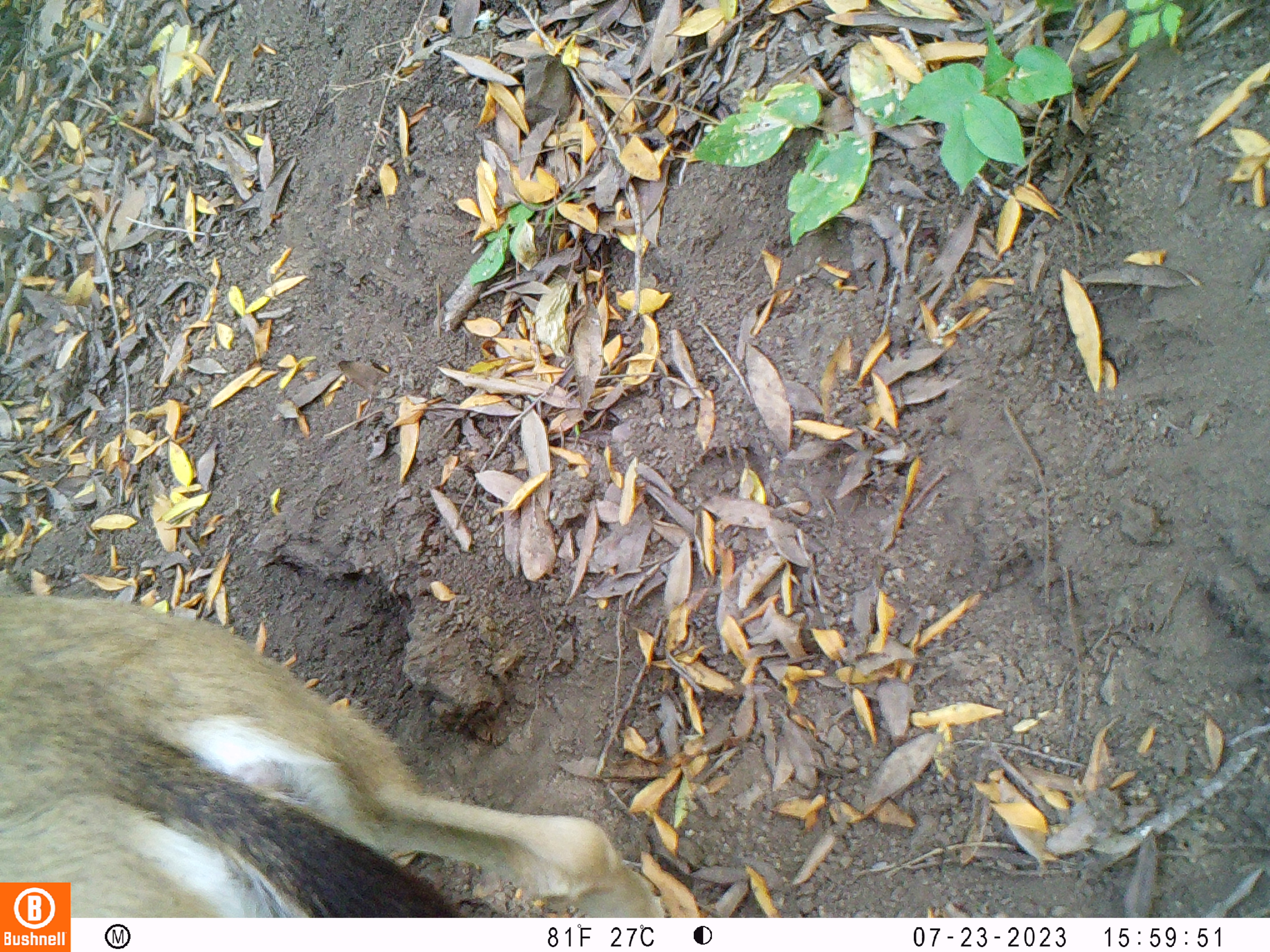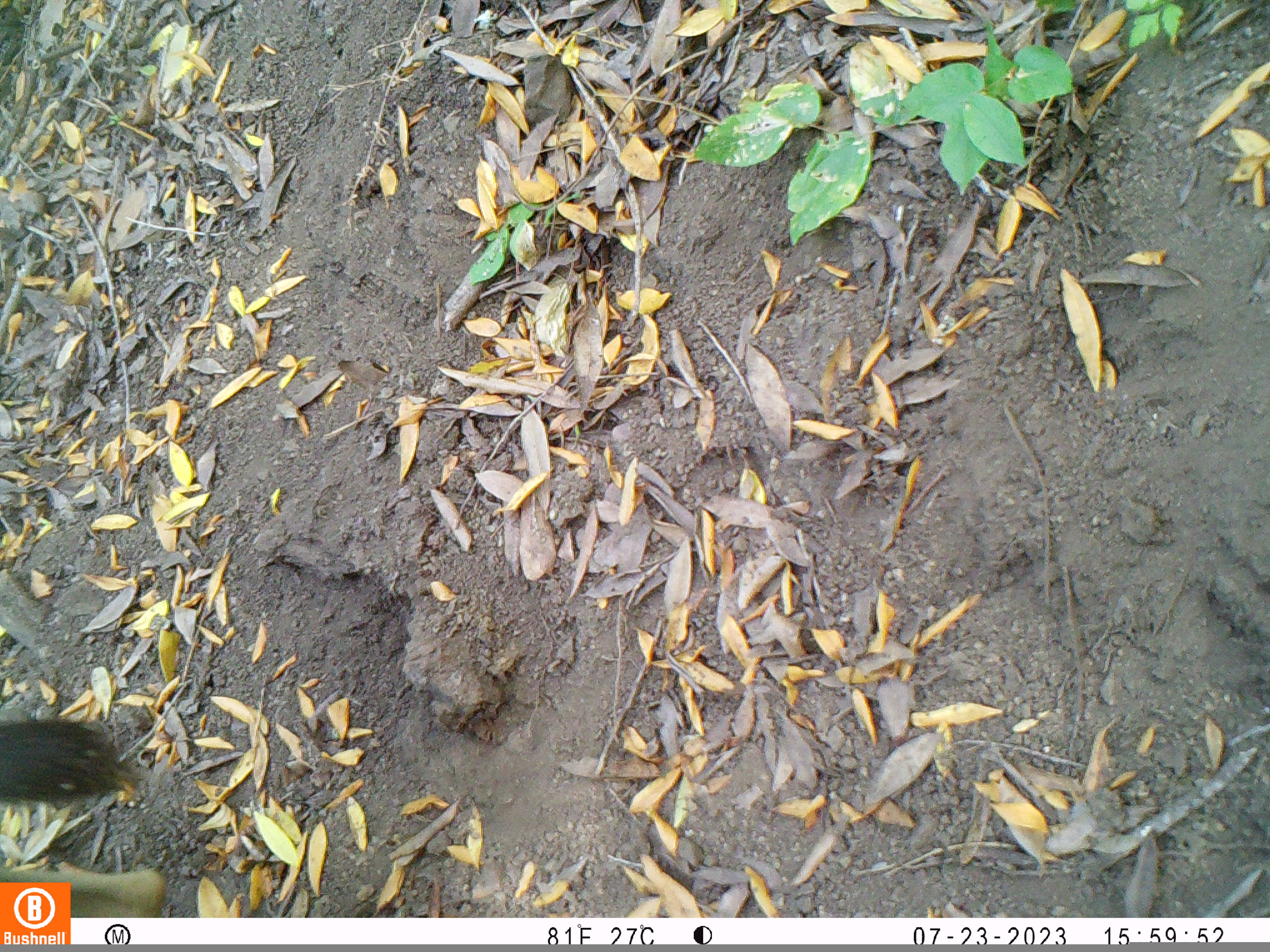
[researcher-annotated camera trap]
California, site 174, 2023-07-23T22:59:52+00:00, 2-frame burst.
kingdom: Animalia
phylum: Chordata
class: Mammalia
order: Artiodactyla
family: Cervidae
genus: Odocoileus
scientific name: Odocoileus hemionus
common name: mule deer